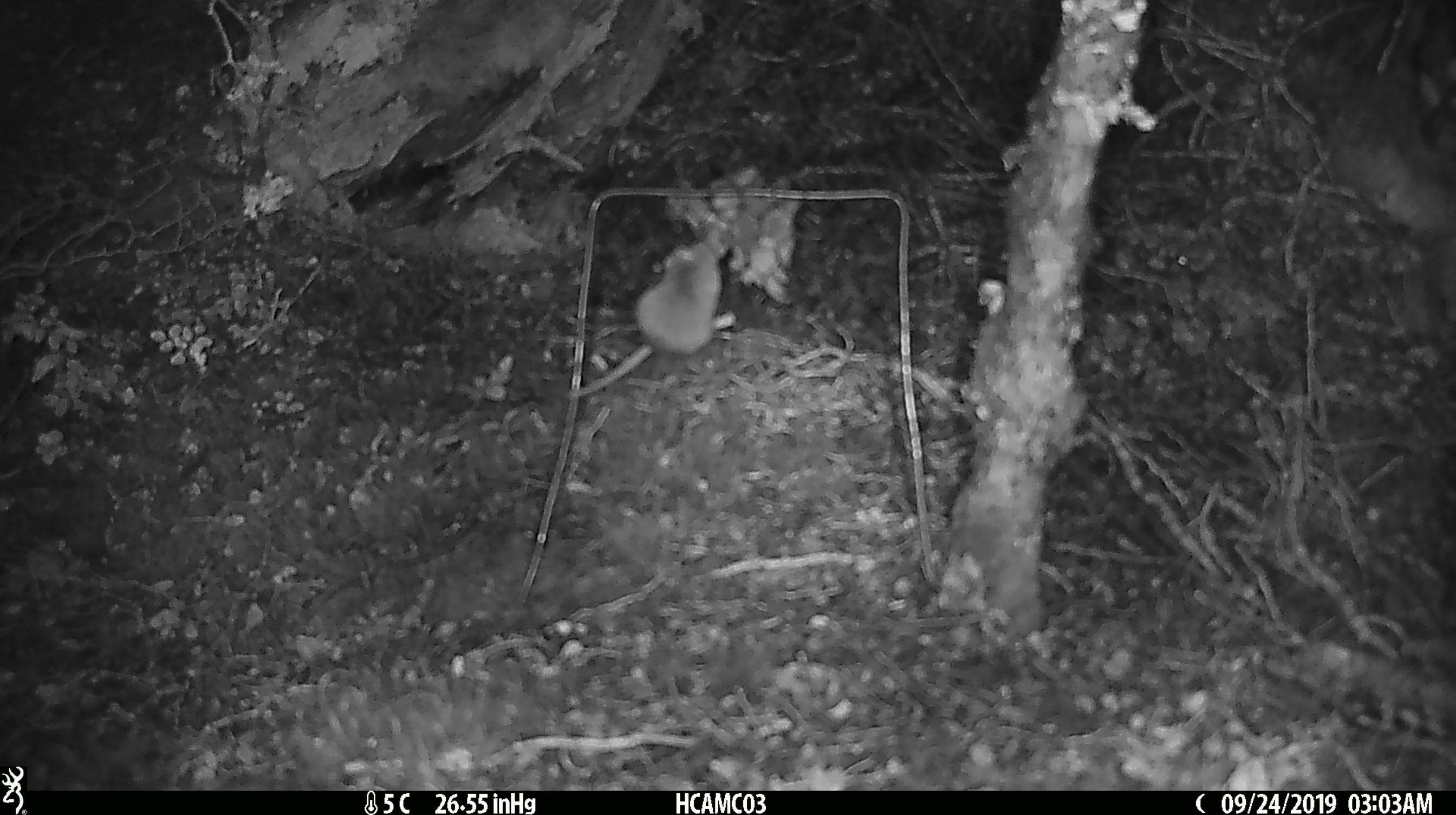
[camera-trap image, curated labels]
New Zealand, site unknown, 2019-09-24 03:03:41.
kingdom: Animalia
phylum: Chordata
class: Mammalia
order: Rodentia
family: Muridae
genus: Mus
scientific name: Mus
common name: mouse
Mouse (Mus).